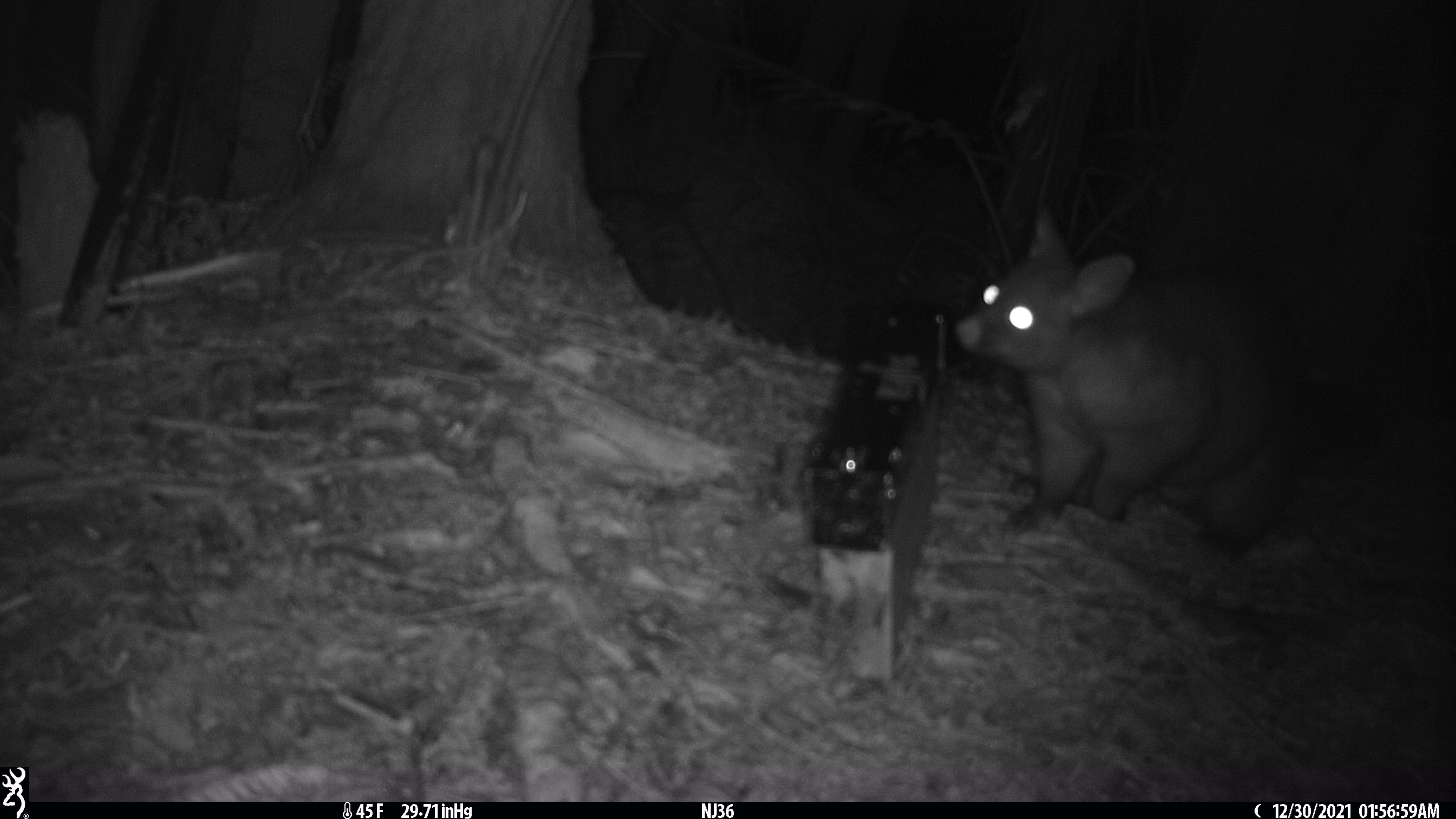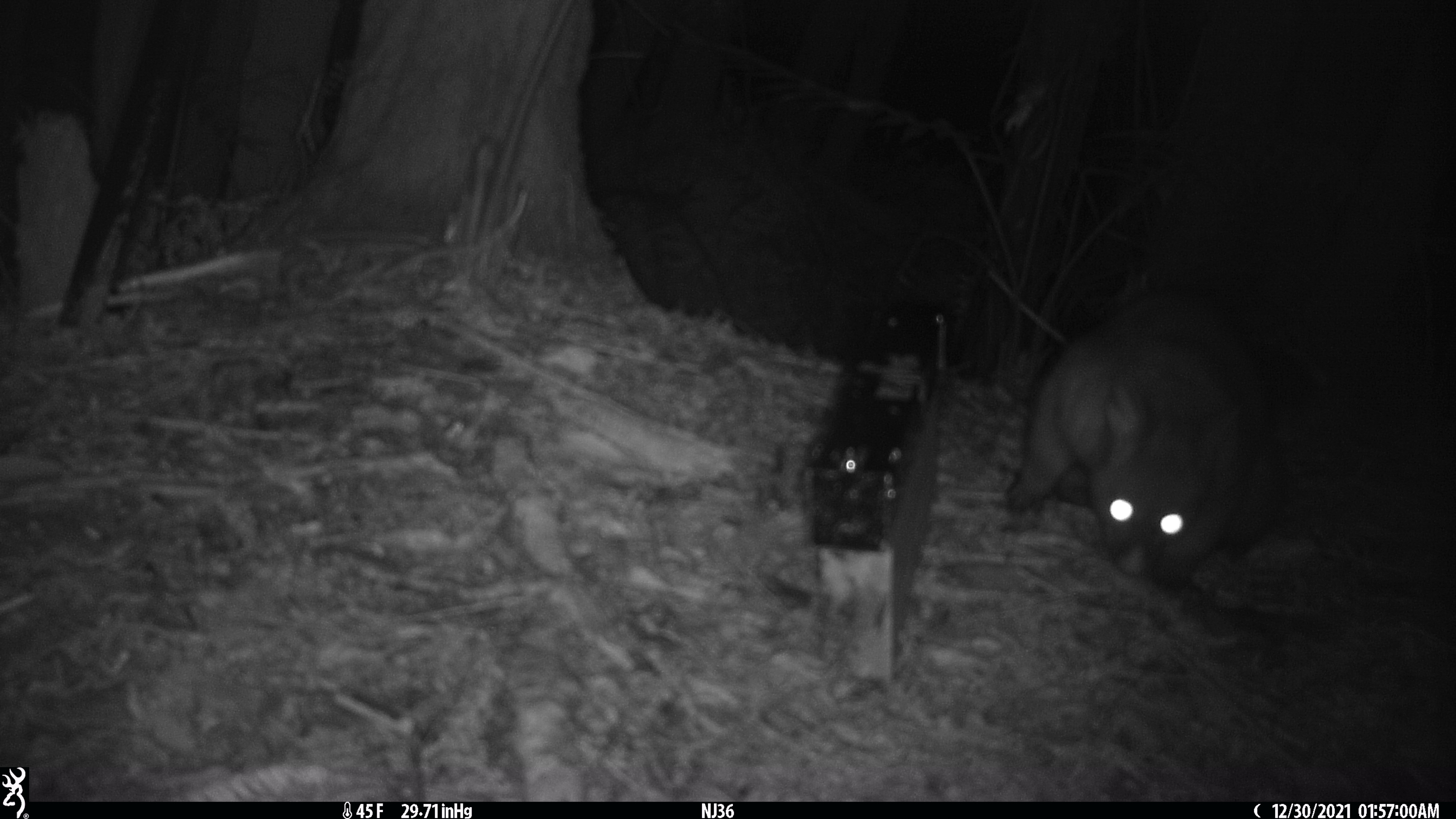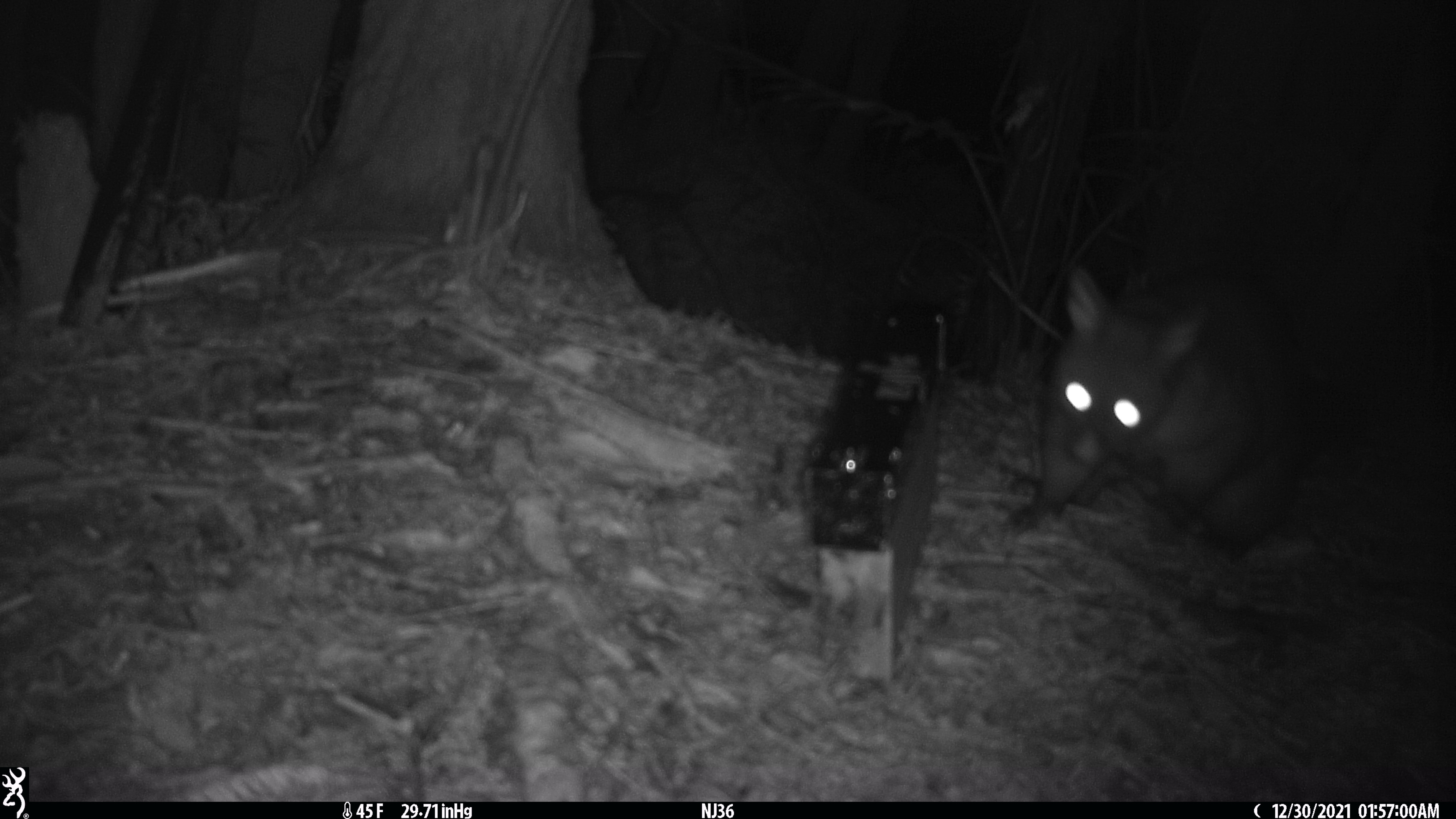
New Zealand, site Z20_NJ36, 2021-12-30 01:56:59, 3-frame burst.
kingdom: Animalia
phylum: Chordata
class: Mammalia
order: Diprotodontia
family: Phalangeridae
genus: Trichosurus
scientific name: Trichosurus vulpecula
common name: common brushtail possum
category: possum